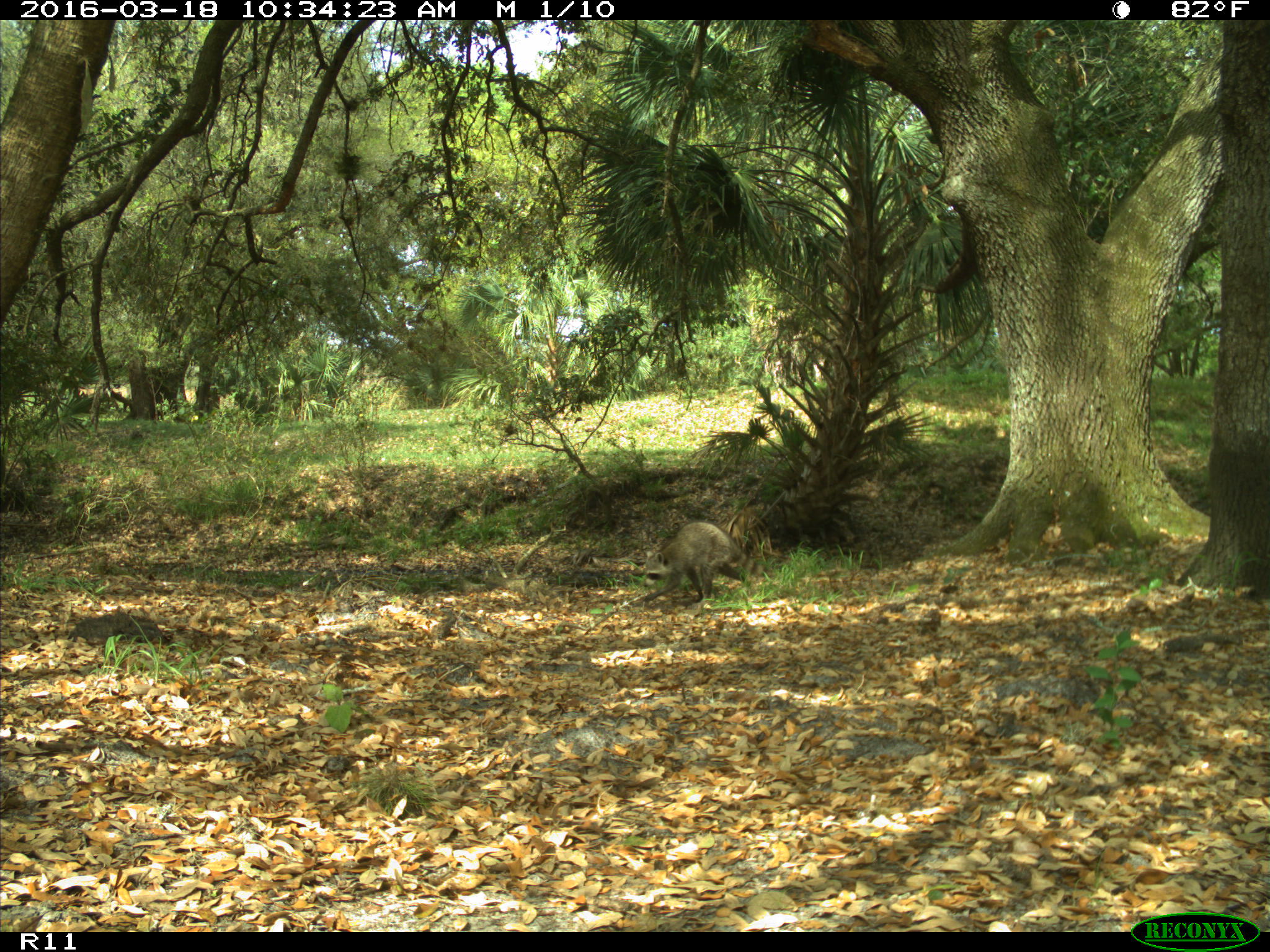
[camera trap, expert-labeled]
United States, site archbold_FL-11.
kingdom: Animalia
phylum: Chordata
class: Mammalia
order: Carnivora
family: Procyonidae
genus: Procyon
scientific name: Procyon lotor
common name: common raccoon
Procyon lotor (common raccoon).